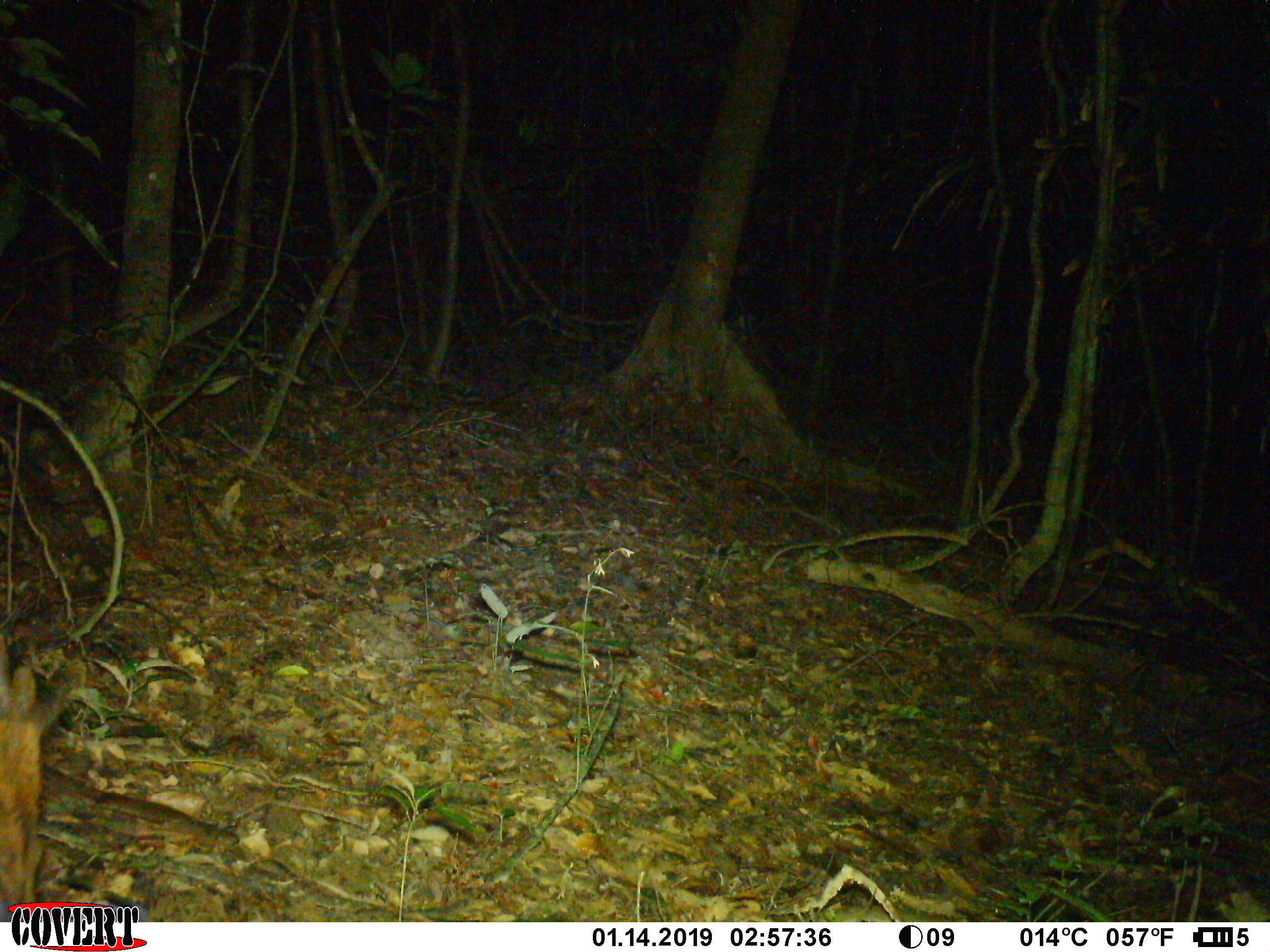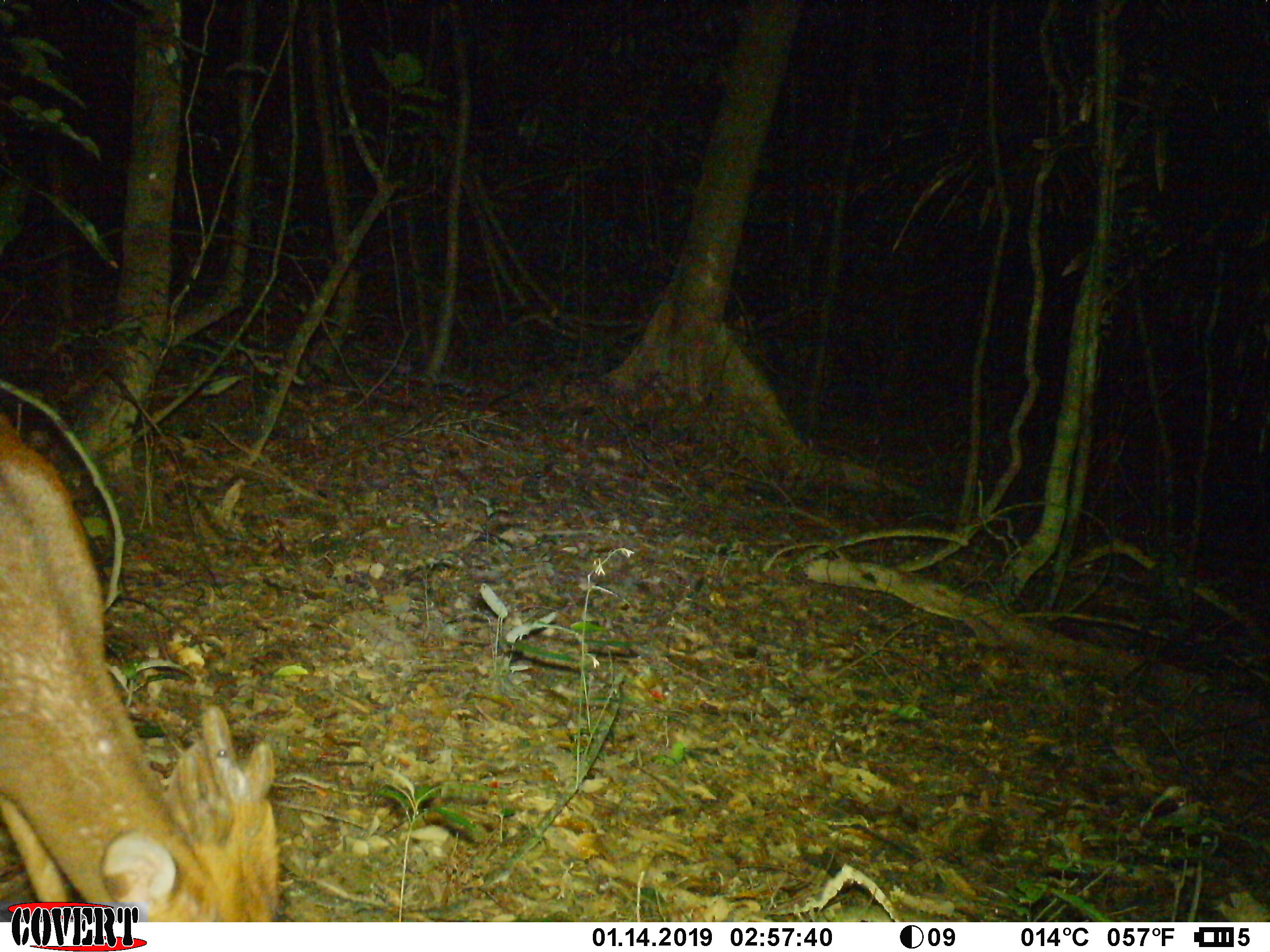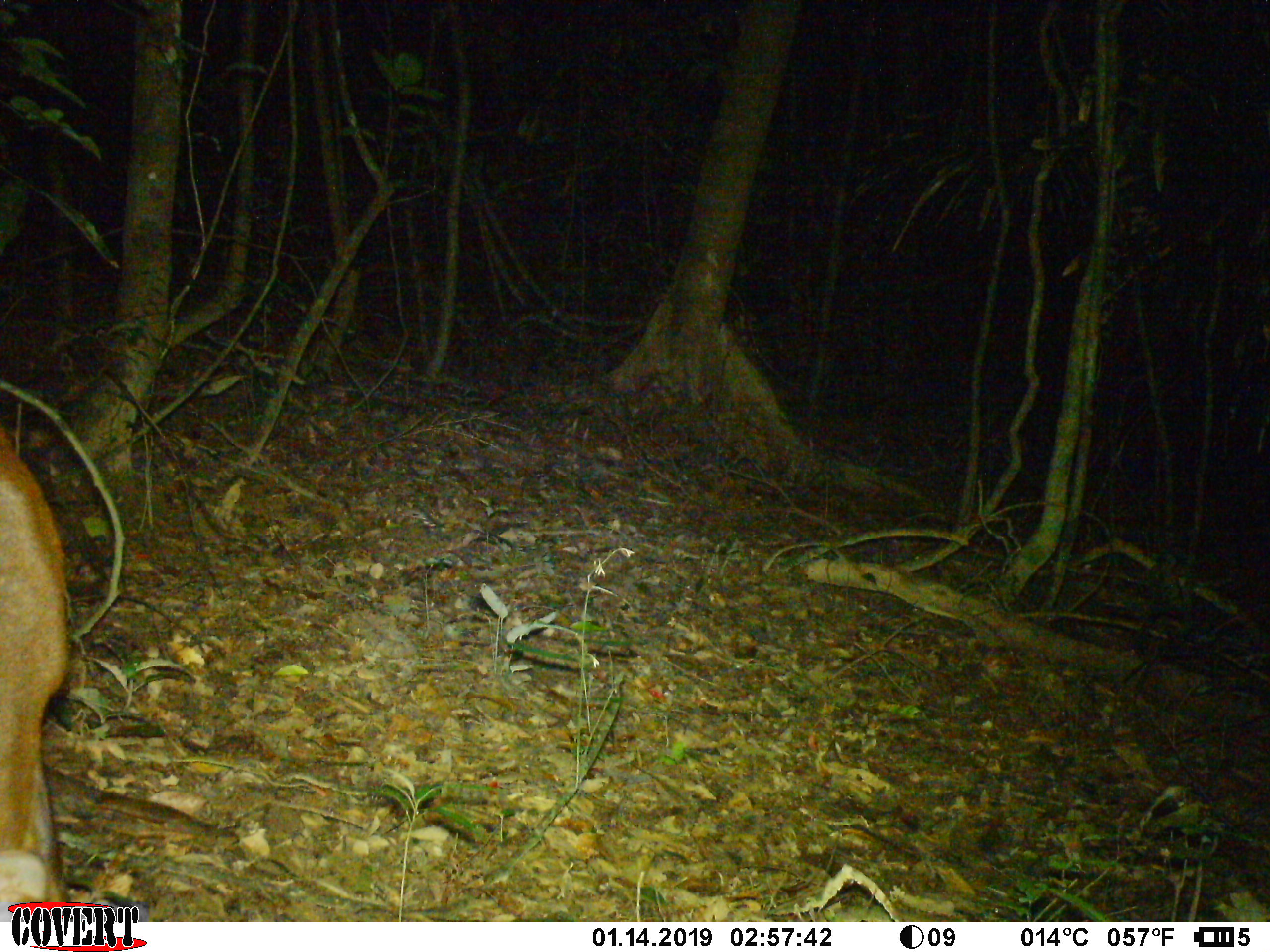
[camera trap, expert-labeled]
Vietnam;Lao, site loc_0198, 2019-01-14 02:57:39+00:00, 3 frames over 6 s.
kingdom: Animalia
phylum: Chordata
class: Mammalia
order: Artiodactyla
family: Cervidae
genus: Muntiacus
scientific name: Muntiacus vuquangensis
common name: large-antlered muntjac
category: large antlered muntjac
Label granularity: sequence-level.